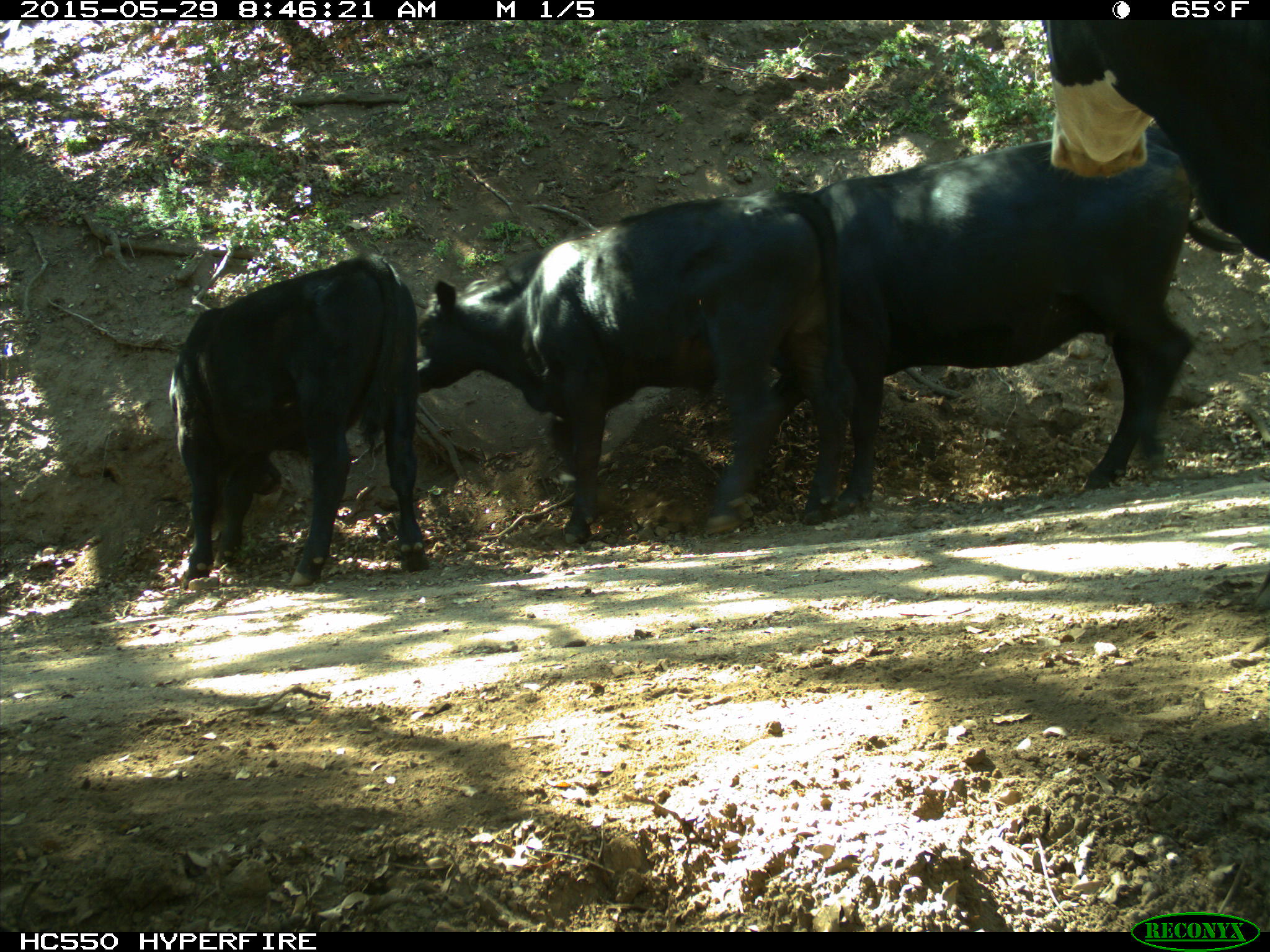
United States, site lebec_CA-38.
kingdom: Animalia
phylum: Chordata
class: Mammalia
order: Artiodactyla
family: Bovidae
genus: Bos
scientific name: Bos taurus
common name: domestic cow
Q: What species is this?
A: Bos taurus (domestic cow).